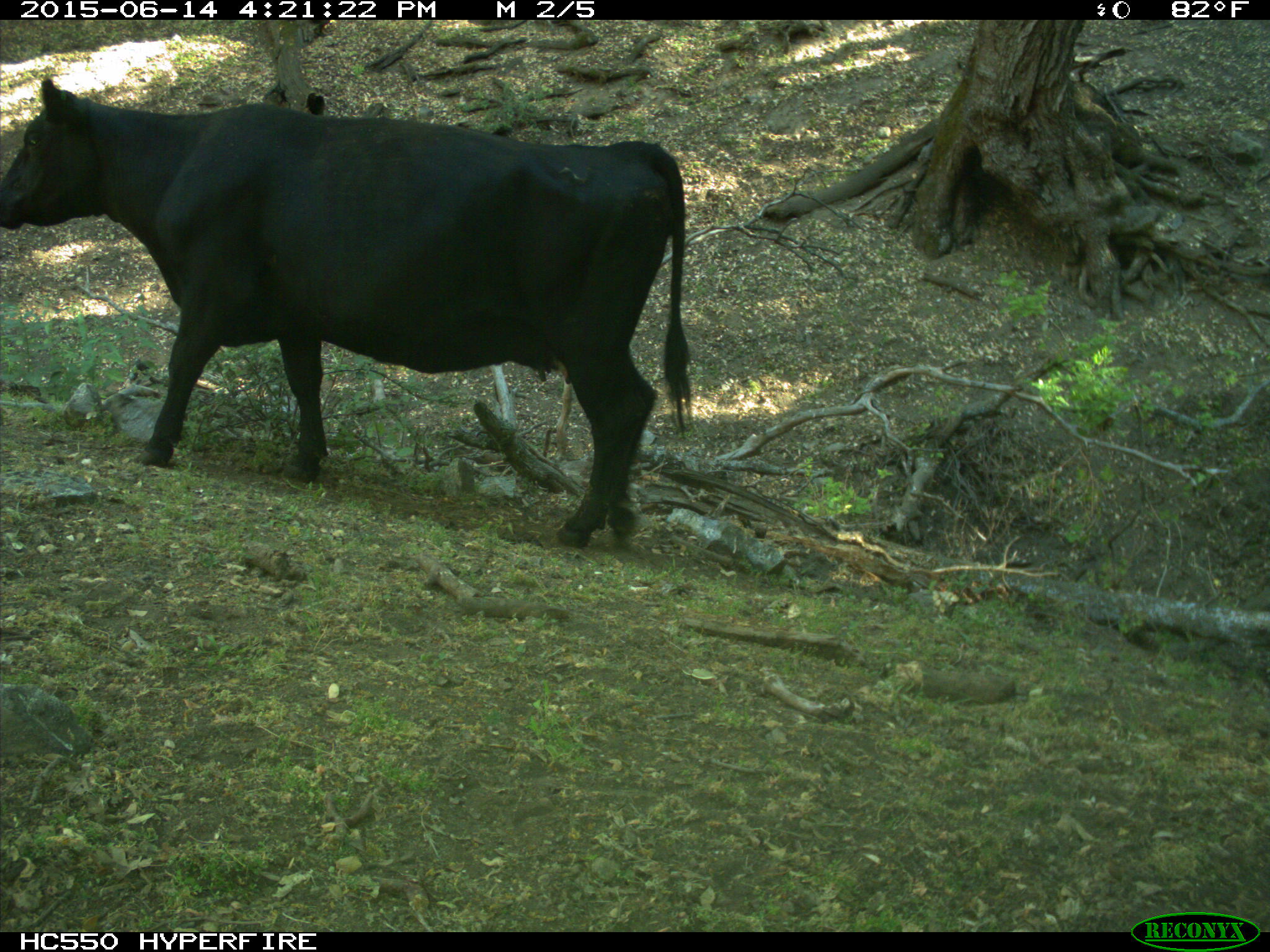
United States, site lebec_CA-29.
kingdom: Animalia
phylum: Chordata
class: Mammalia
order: Artiodactyla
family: Bovidae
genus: Bos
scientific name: Bos taurus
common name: domestic cow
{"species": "Bos taurus (domestic cow)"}